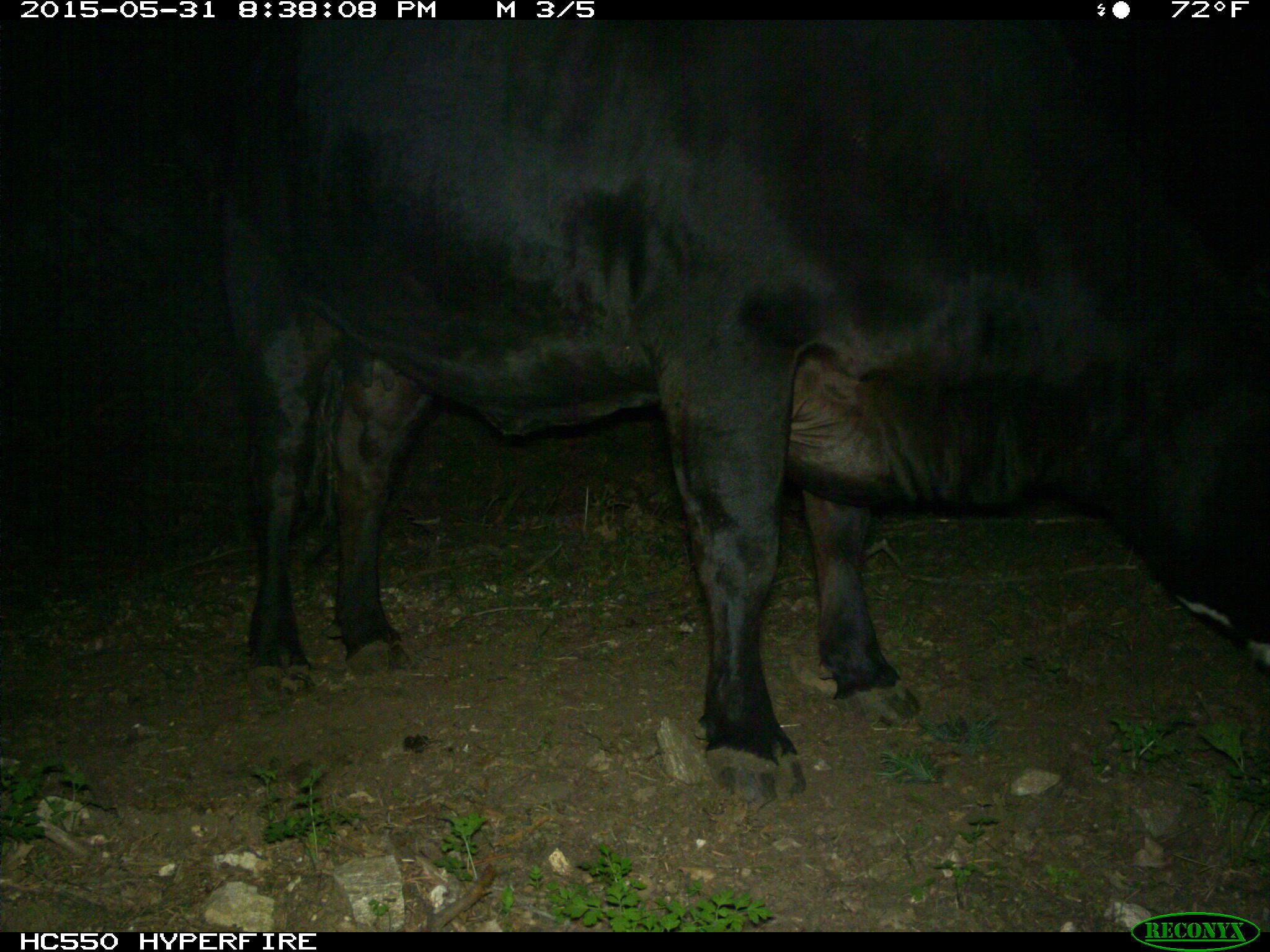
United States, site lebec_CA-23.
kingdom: Animalia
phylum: Chordata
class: Mammalia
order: Artiodactyla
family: Bovidae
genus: Bos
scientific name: Bos taurus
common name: domestic cow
Bos taurus (domestic cow).